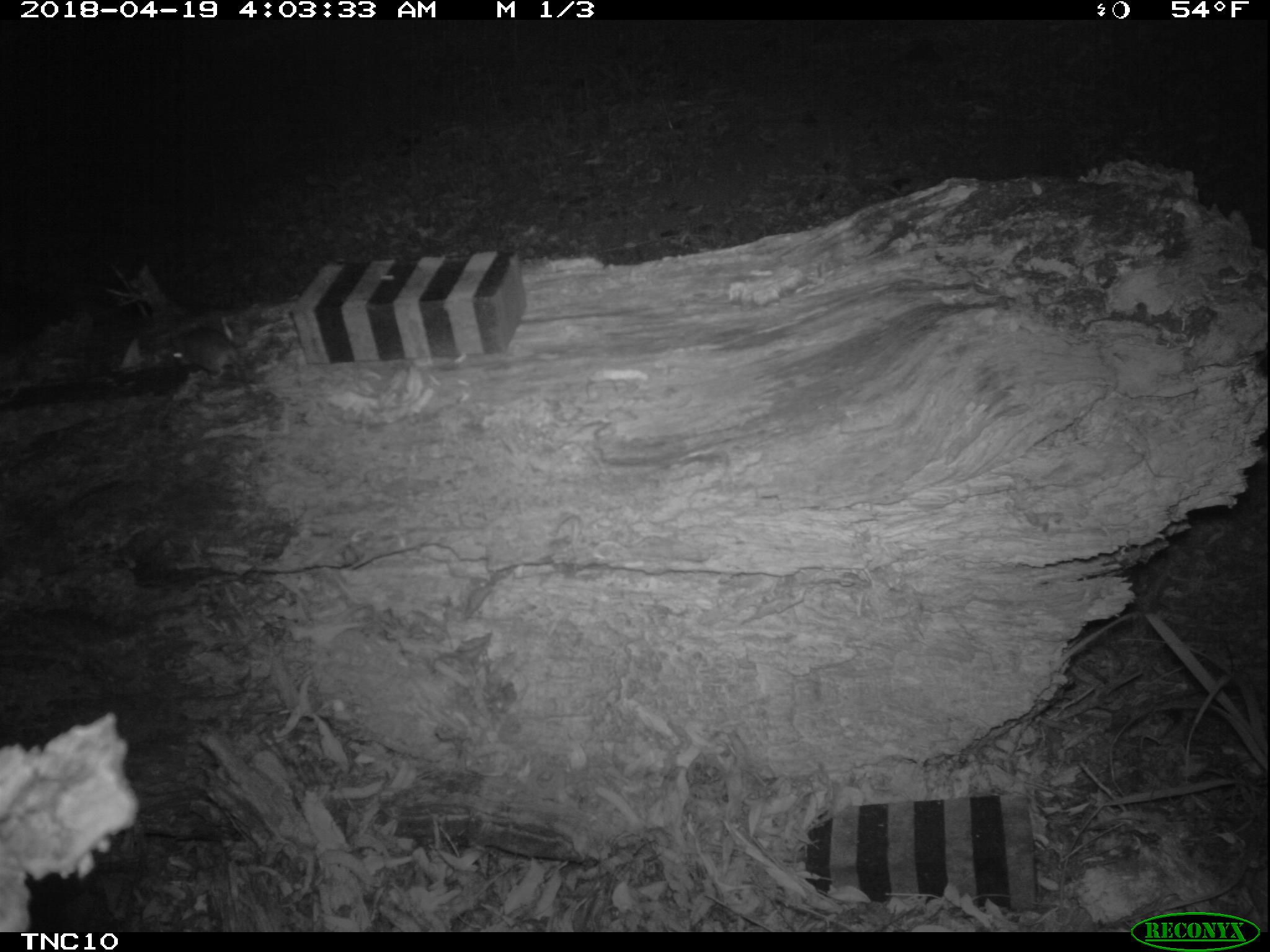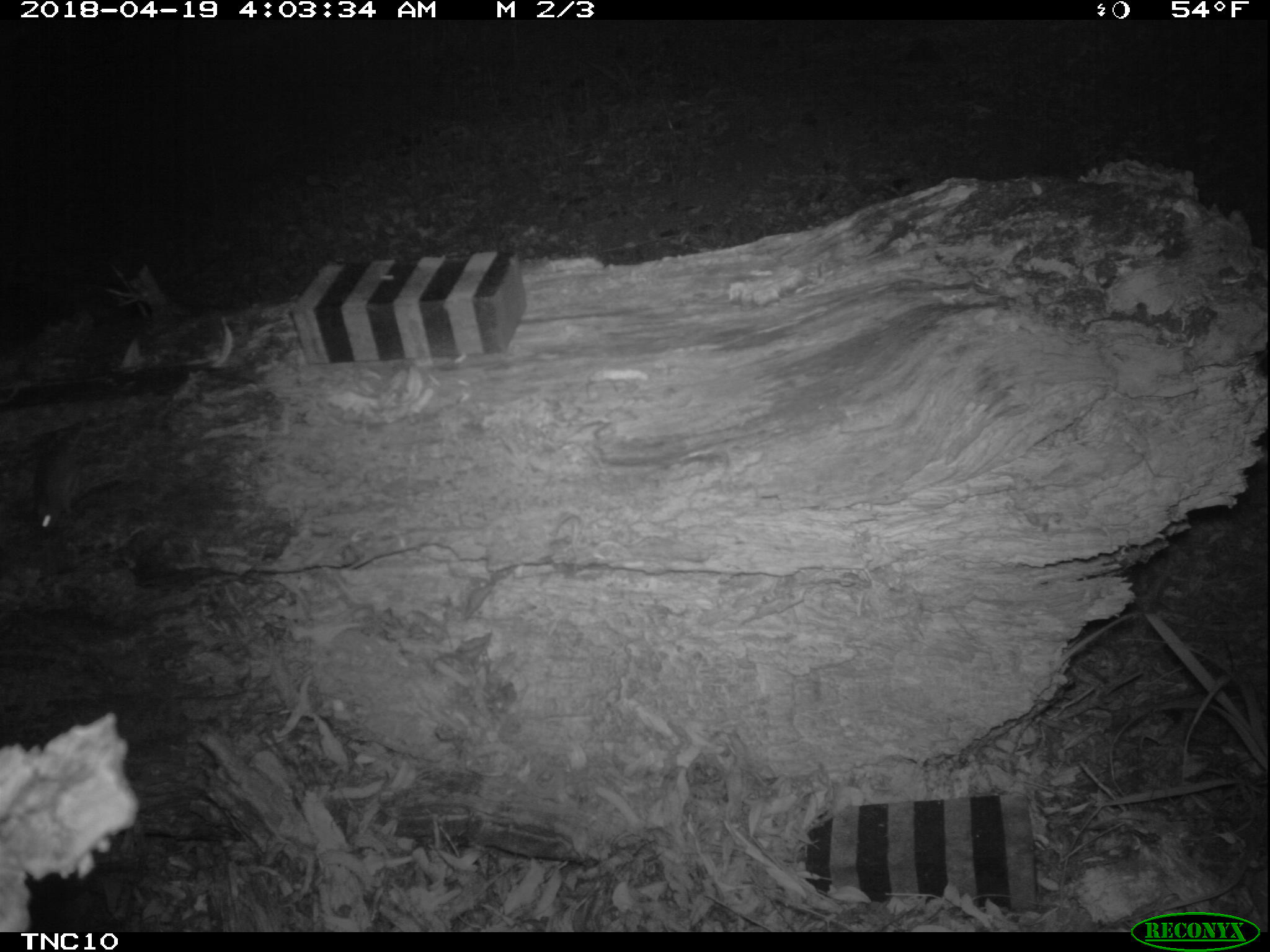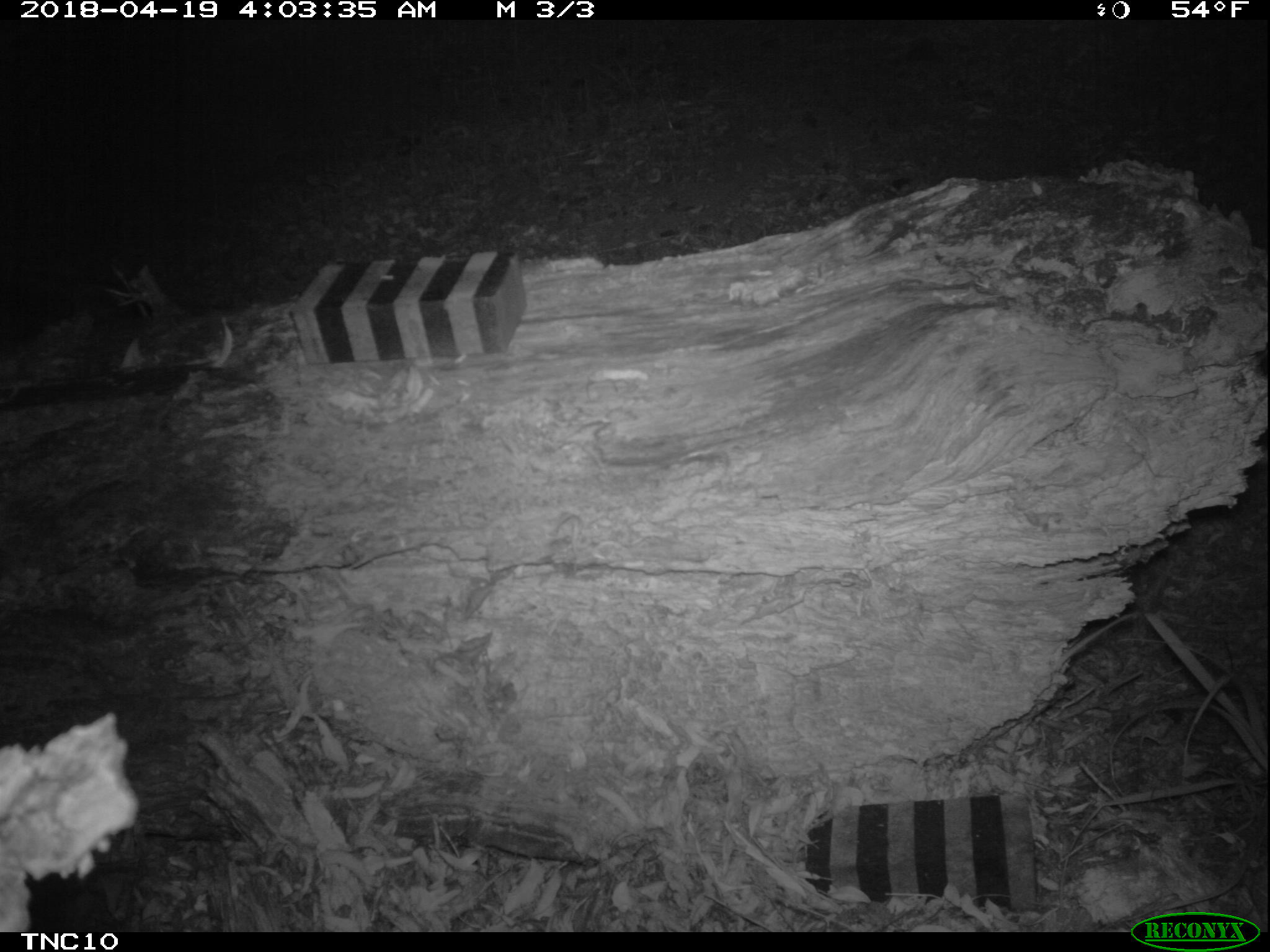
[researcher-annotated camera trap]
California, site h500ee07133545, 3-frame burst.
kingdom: Animalia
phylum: Chordata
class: Mammalia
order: Rodentia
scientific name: Rodentia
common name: rodent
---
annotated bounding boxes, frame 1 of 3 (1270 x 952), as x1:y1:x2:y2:
rodent: 172:330:249:381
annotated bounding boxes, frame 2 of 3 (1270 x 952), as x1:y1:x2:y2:
rodent: 36:416:87:531